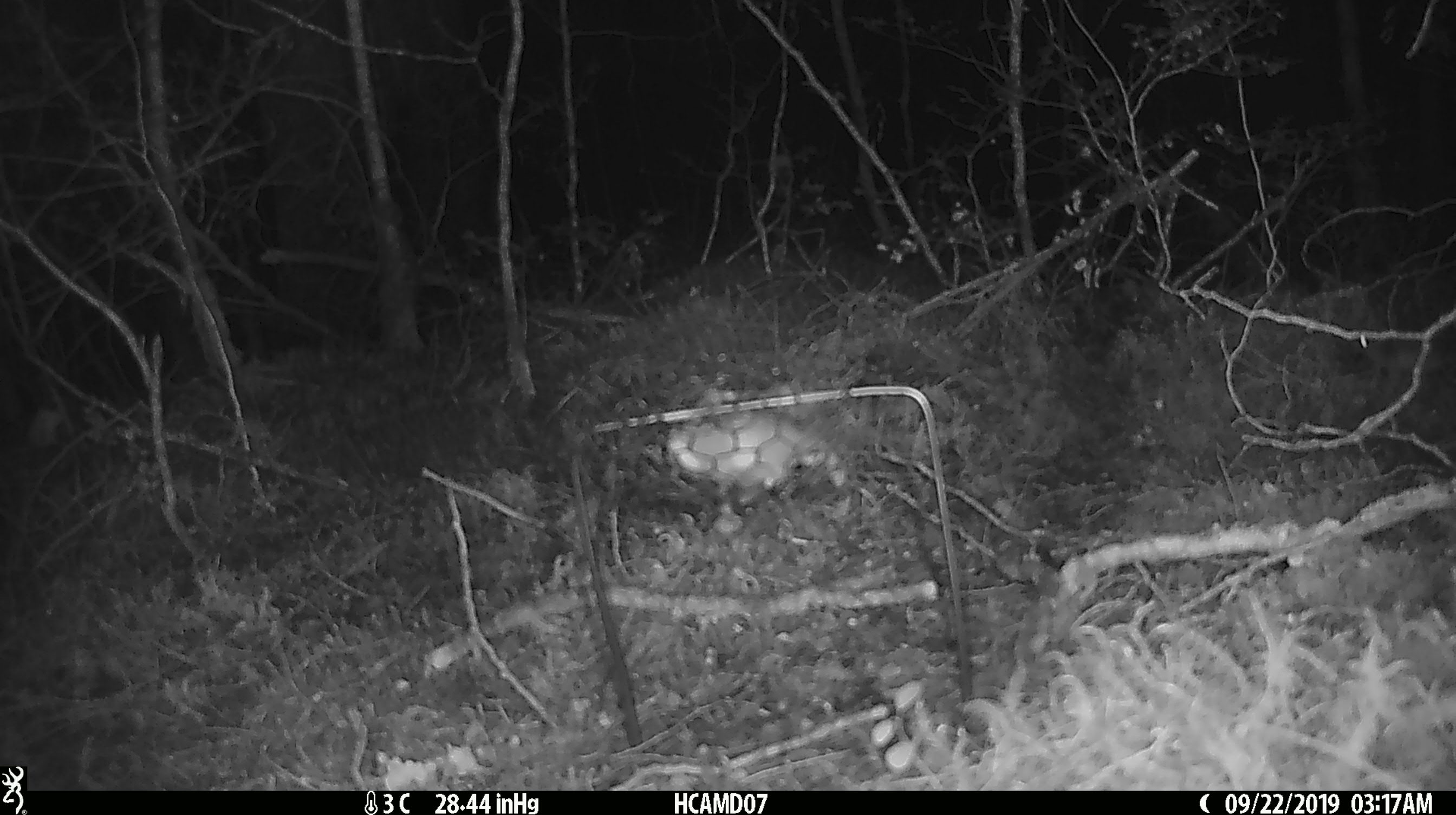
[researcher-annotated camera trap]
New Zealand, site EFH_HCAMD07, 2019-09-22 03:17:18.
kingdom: Animalia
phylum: Chordata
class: Mammalia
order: Rodentia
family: Muridae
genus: Mus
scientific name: Mus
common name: mouse